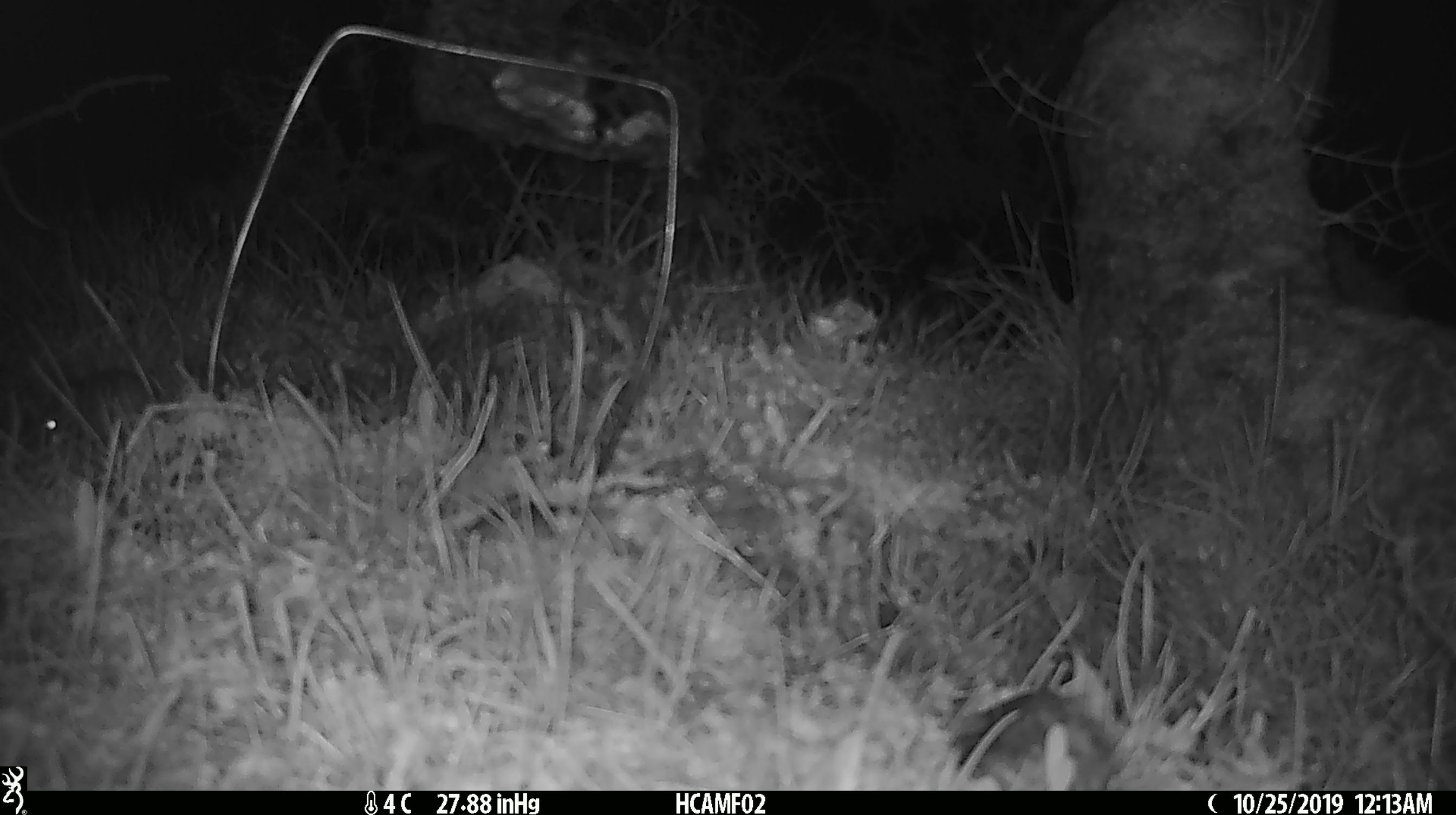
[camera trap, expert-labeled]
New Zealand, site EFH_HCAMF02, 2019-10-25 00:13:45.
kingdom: Animalia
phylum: Chordata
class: Mammalia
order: Rodentia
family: Muridae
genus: Mus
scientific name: Mus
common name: mouse